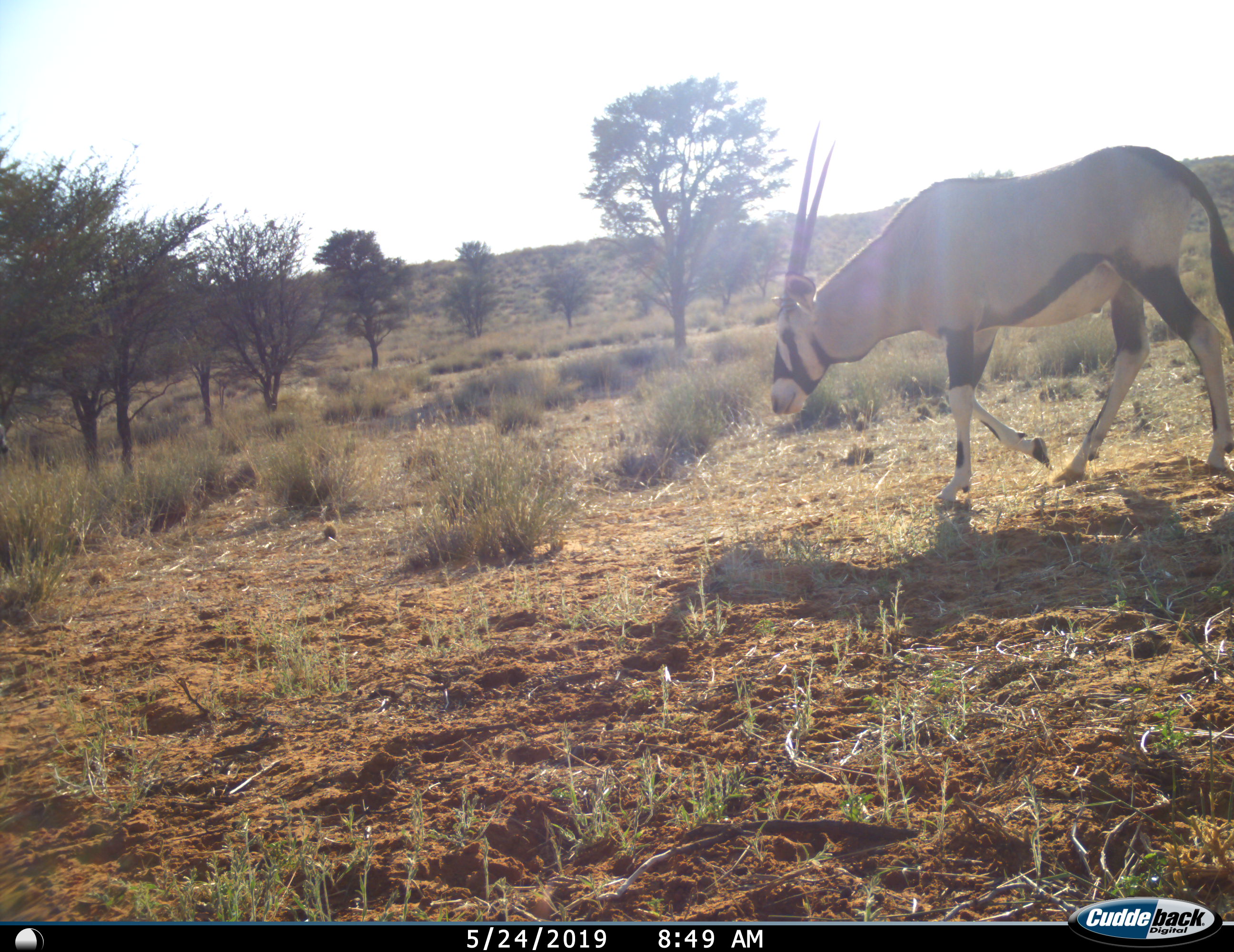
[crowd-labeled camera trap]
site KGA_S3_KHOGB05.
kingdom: Animalia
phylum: Chordata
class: Mammalia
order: Artiodactyla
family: Bovidae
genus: Oryx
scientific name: Oryx gazella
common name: gemsbok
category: oryx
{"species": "oryx (gemsbok) (Oryx gazella)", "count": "1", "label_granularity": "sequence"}